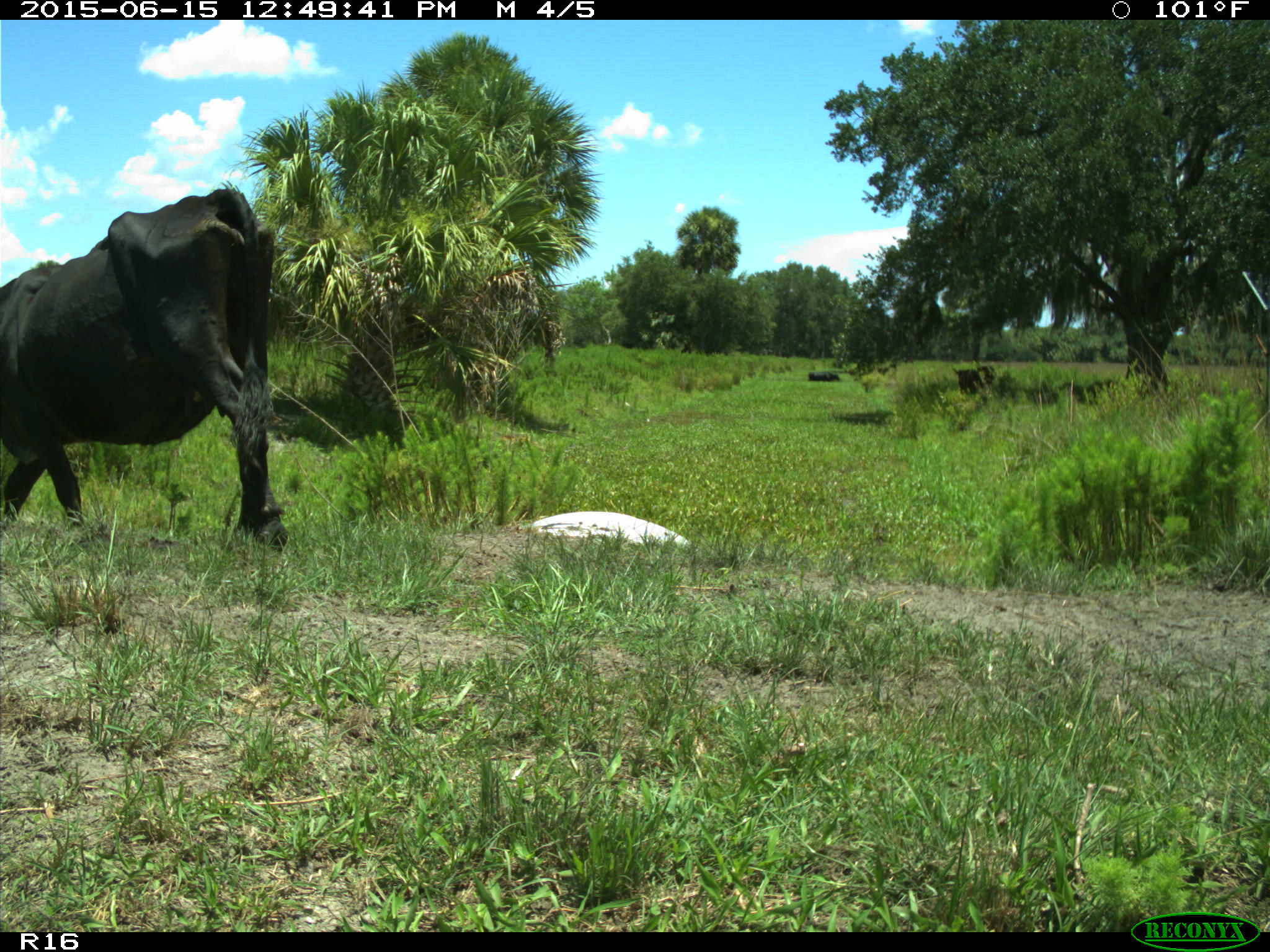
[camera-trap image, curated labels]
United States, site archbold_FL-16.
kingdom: Animalia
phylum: Chordata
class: Mammalia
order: Artiodactyla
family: Bovidae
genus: Bos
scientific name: Bos taurus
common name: domestic cow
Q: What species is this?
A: Bos taurus (domestic cow).